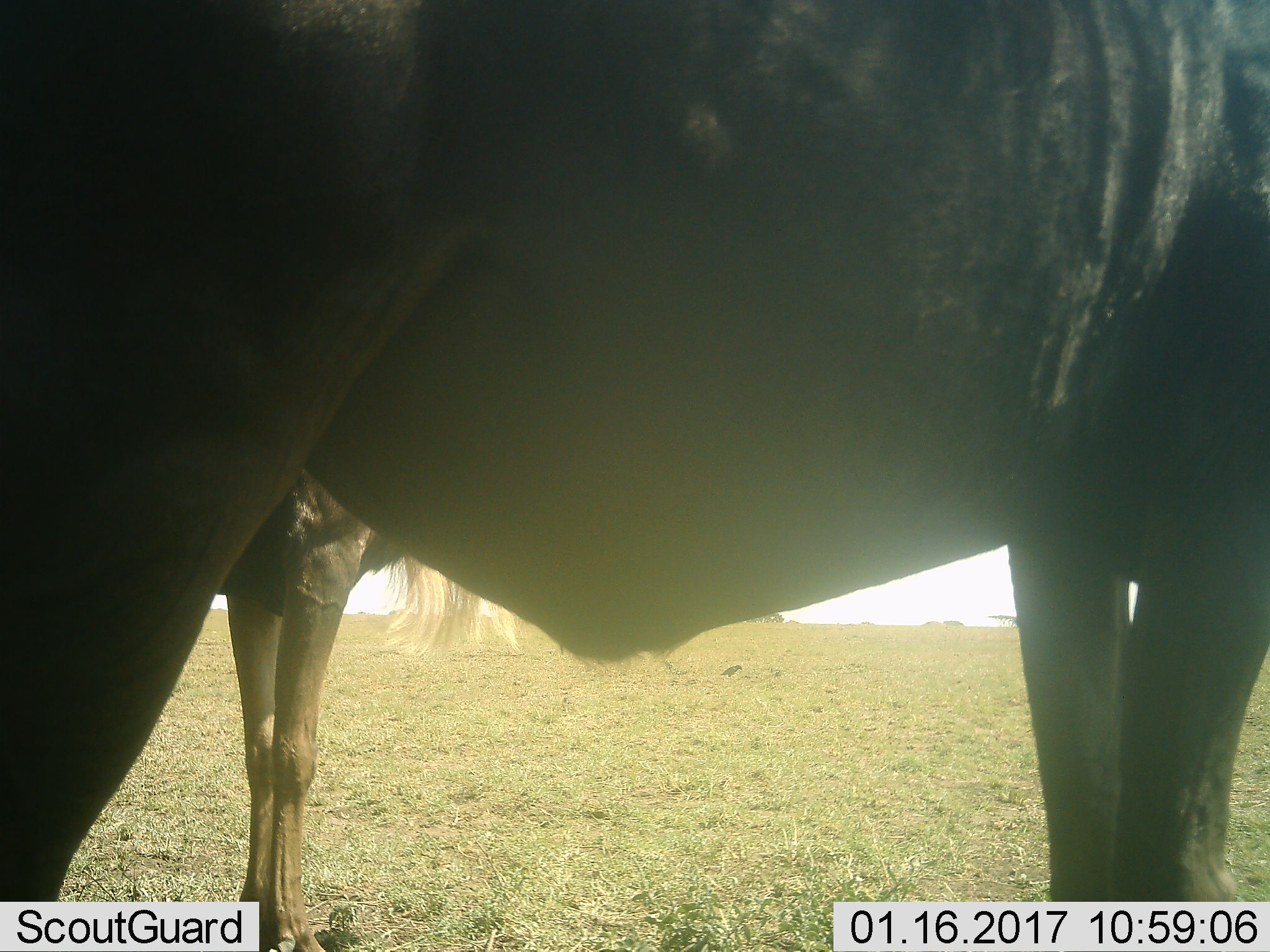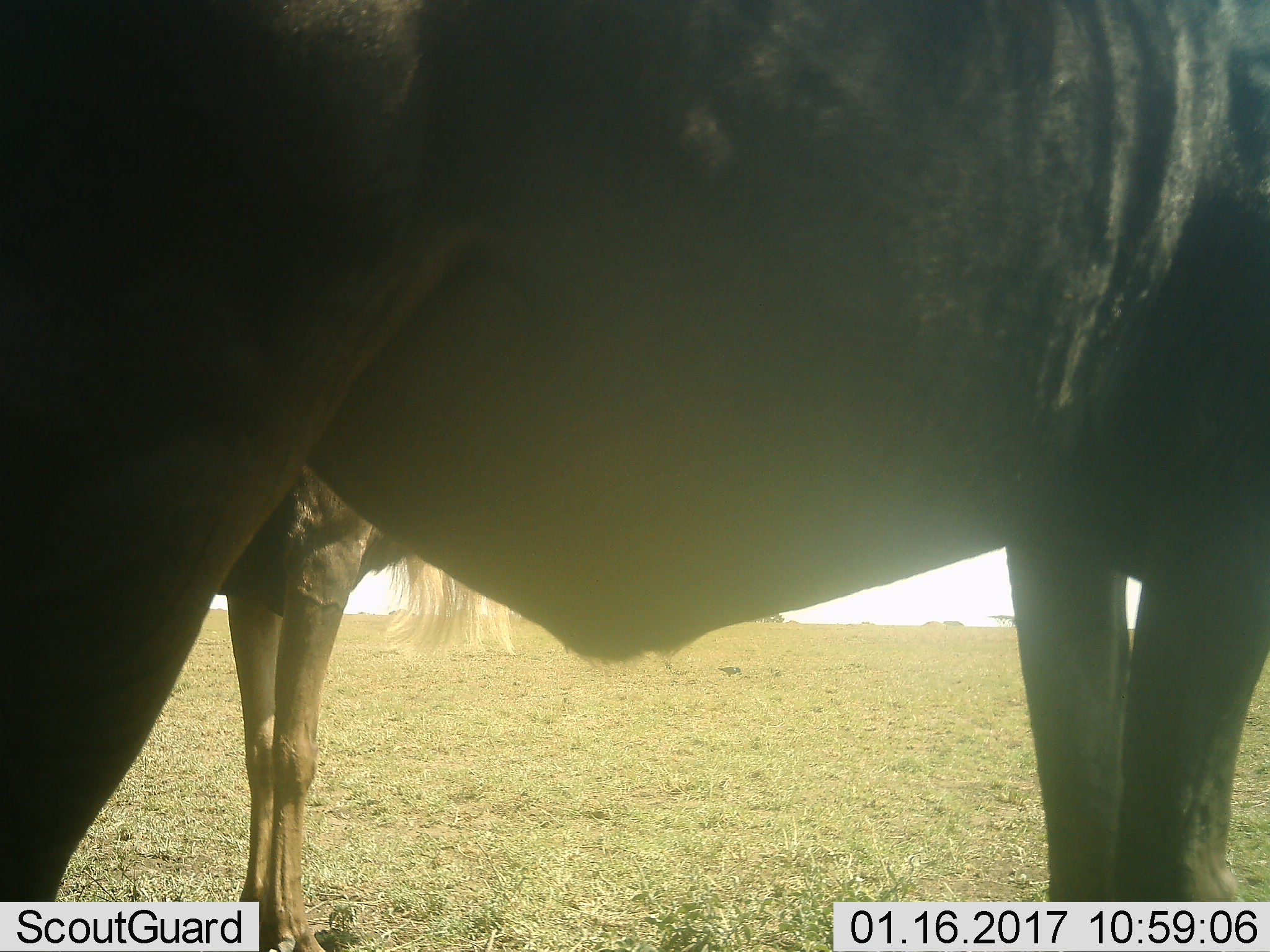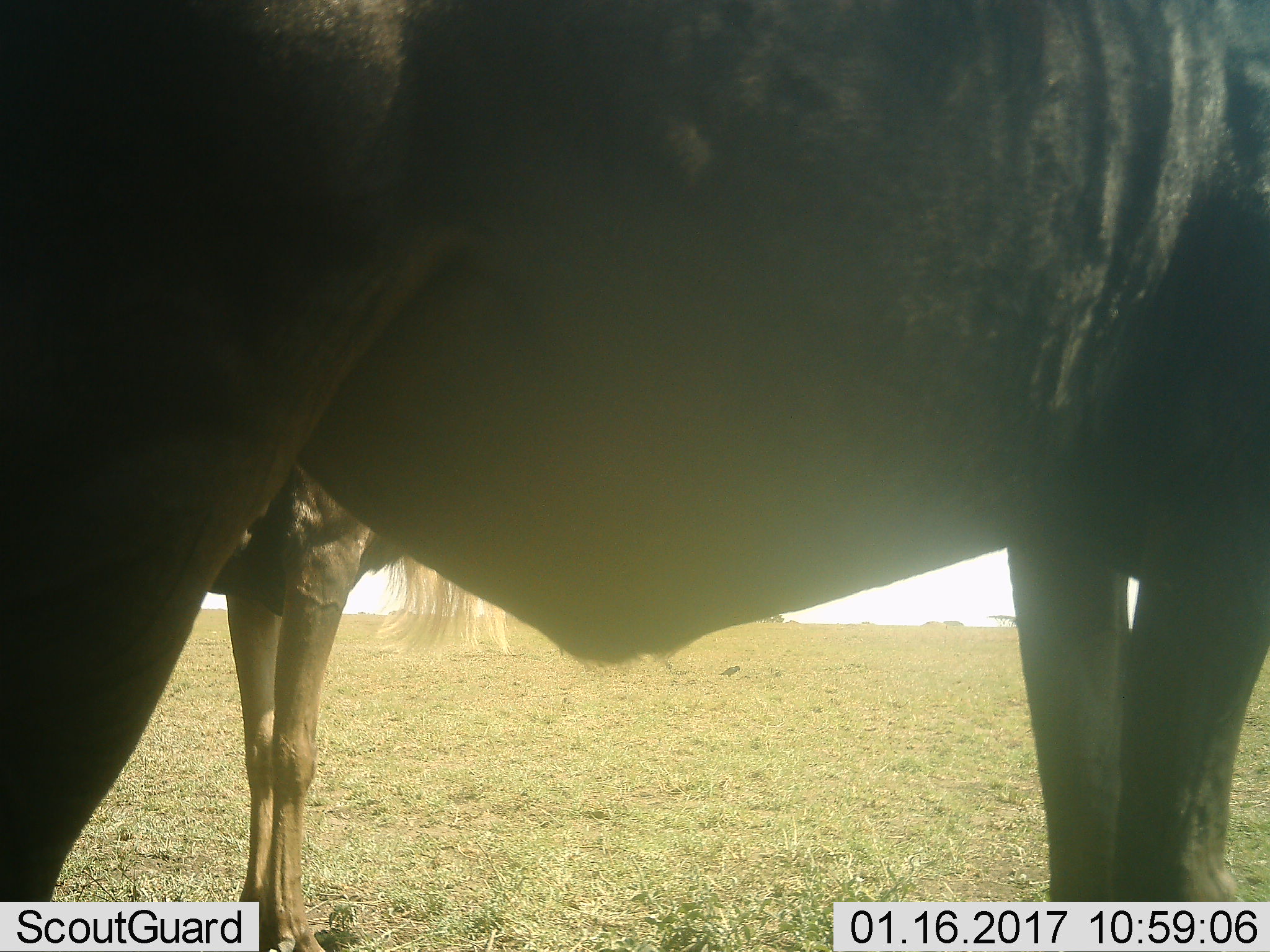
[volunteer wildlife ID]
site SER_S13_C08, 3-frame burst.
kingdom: Animalia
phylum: Chordata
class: Mammalia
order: Artiodactyla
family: Bovidae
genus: Connochaetes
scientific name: Connochaetes taurinus taurinus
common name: blue wildebeest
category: wildebeestblue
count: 2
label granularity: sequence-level